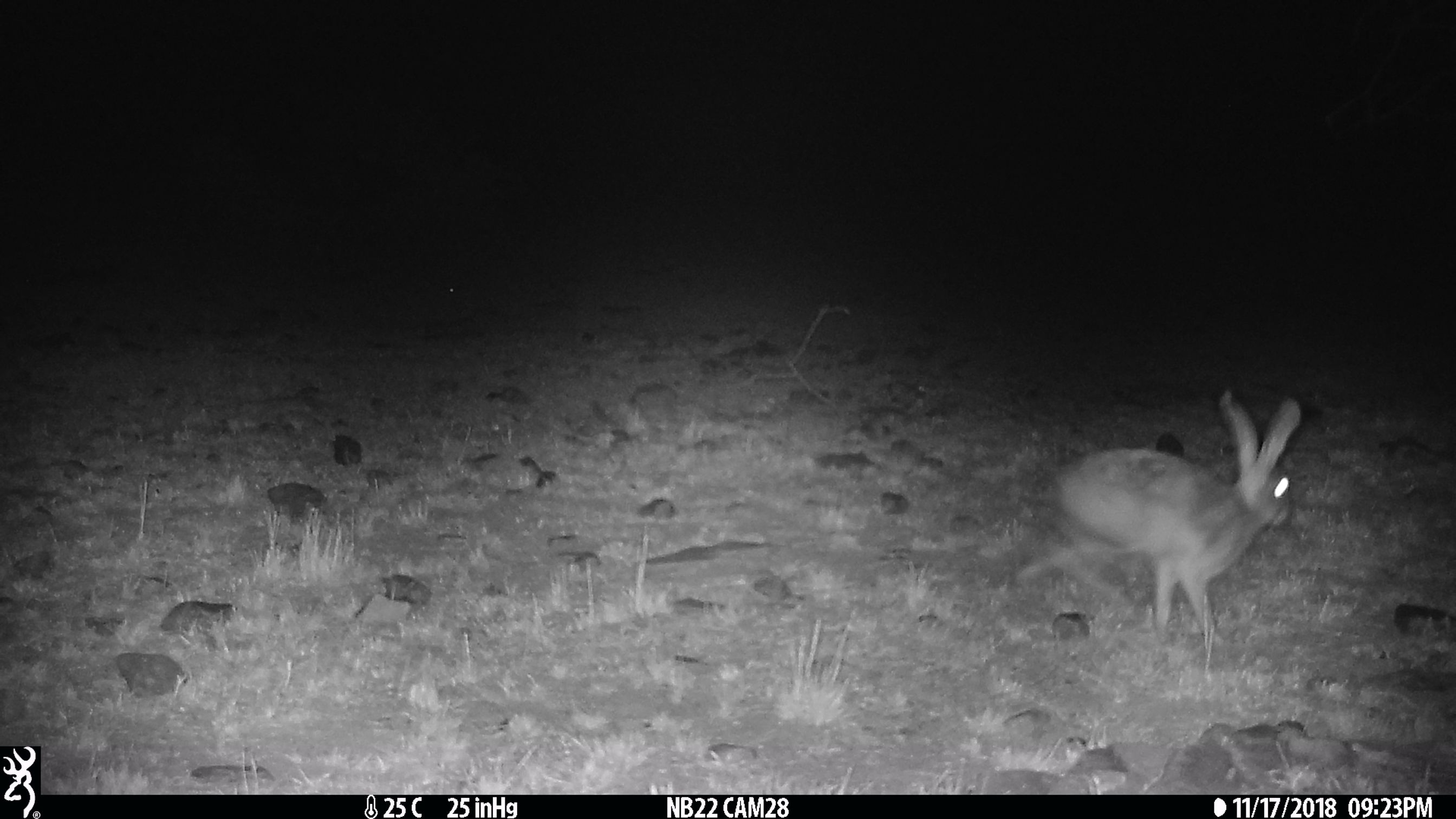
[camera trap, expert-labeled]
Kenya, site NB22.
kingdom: Animalia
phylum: Chordata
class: Mammalia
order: Lagomorpha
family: Leporidae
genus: Lepus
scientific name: Lepus capensis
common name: cape hare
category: hare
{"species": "hare (cape hare) (Lepus capensis)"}